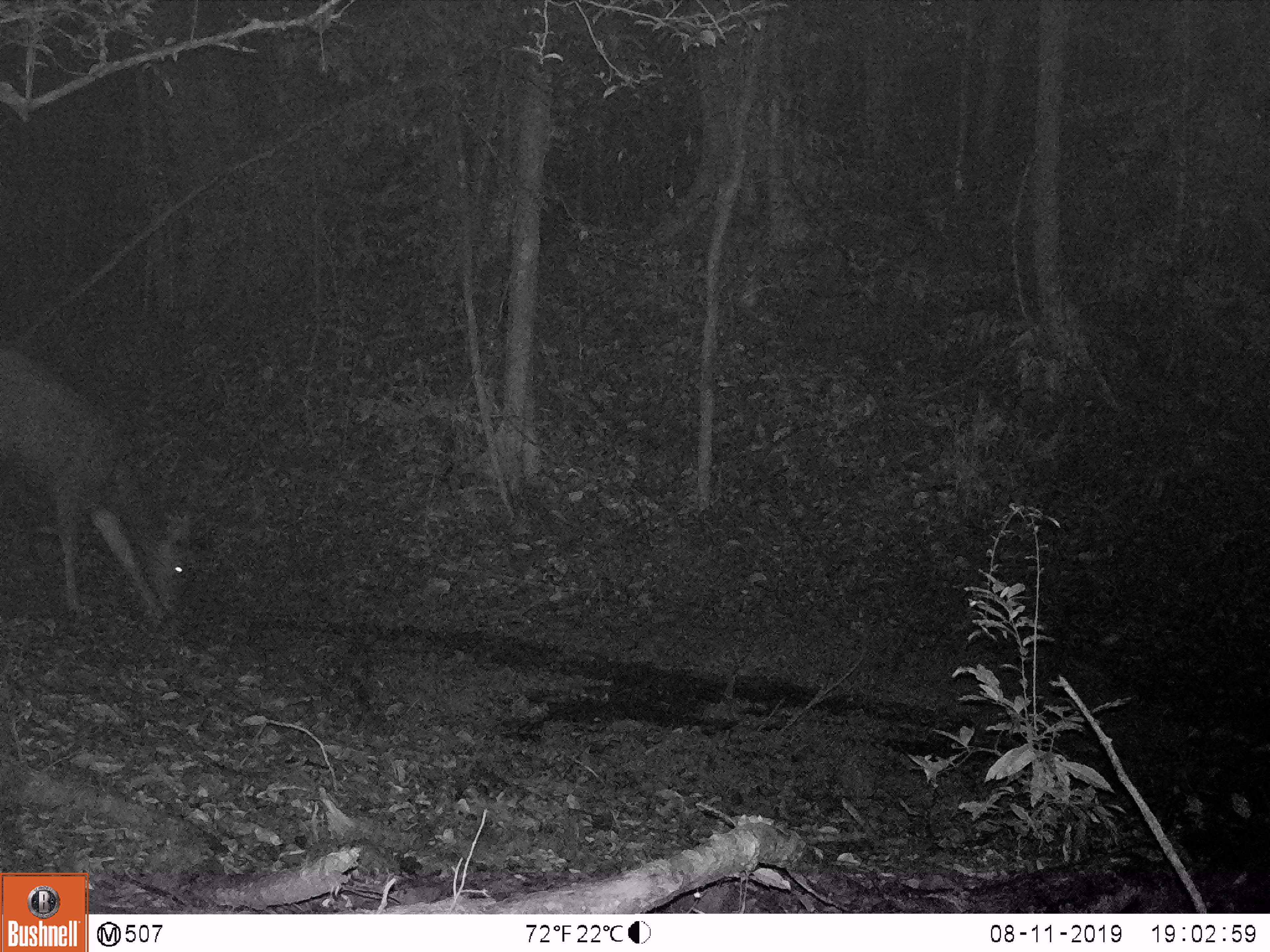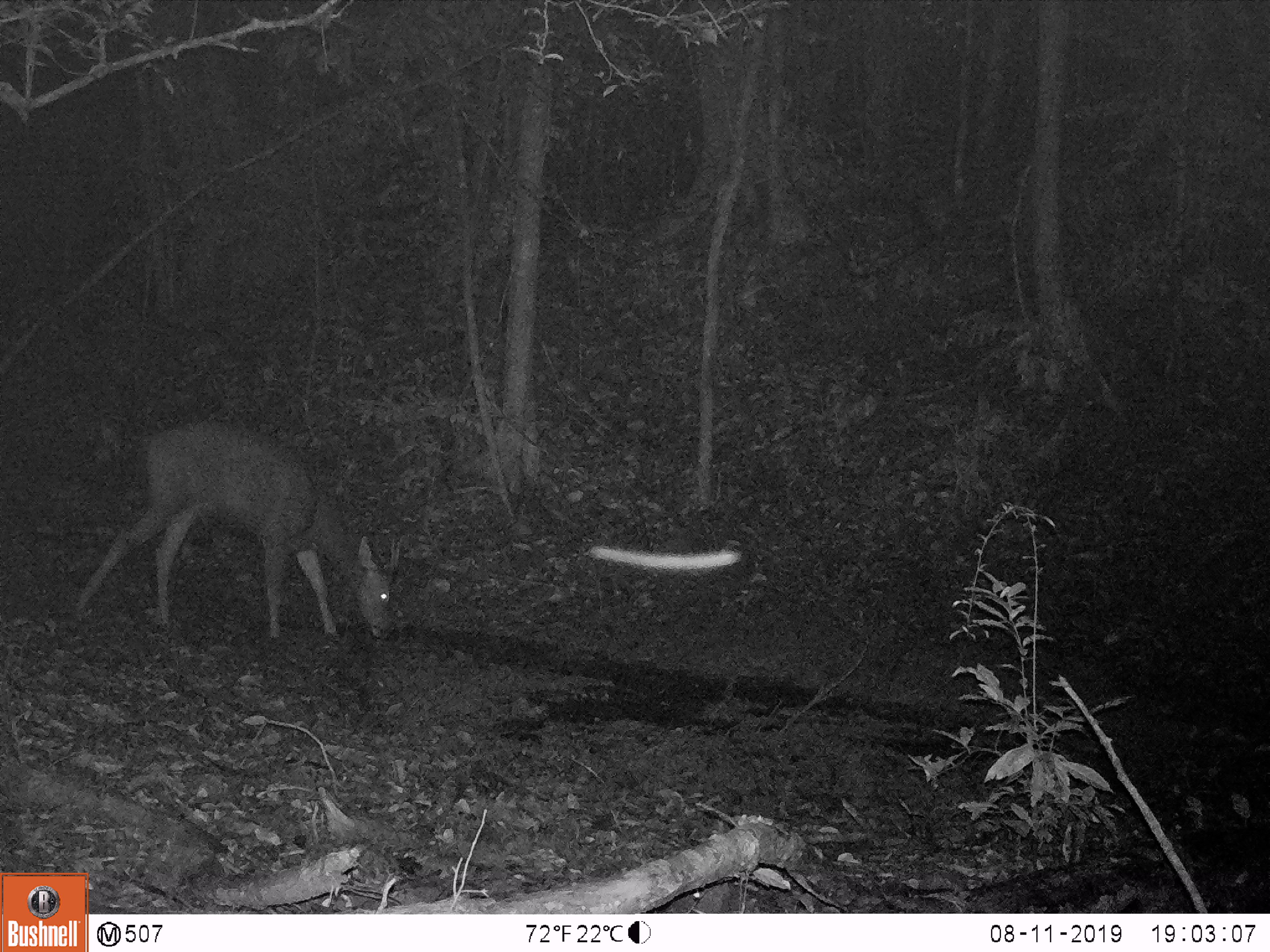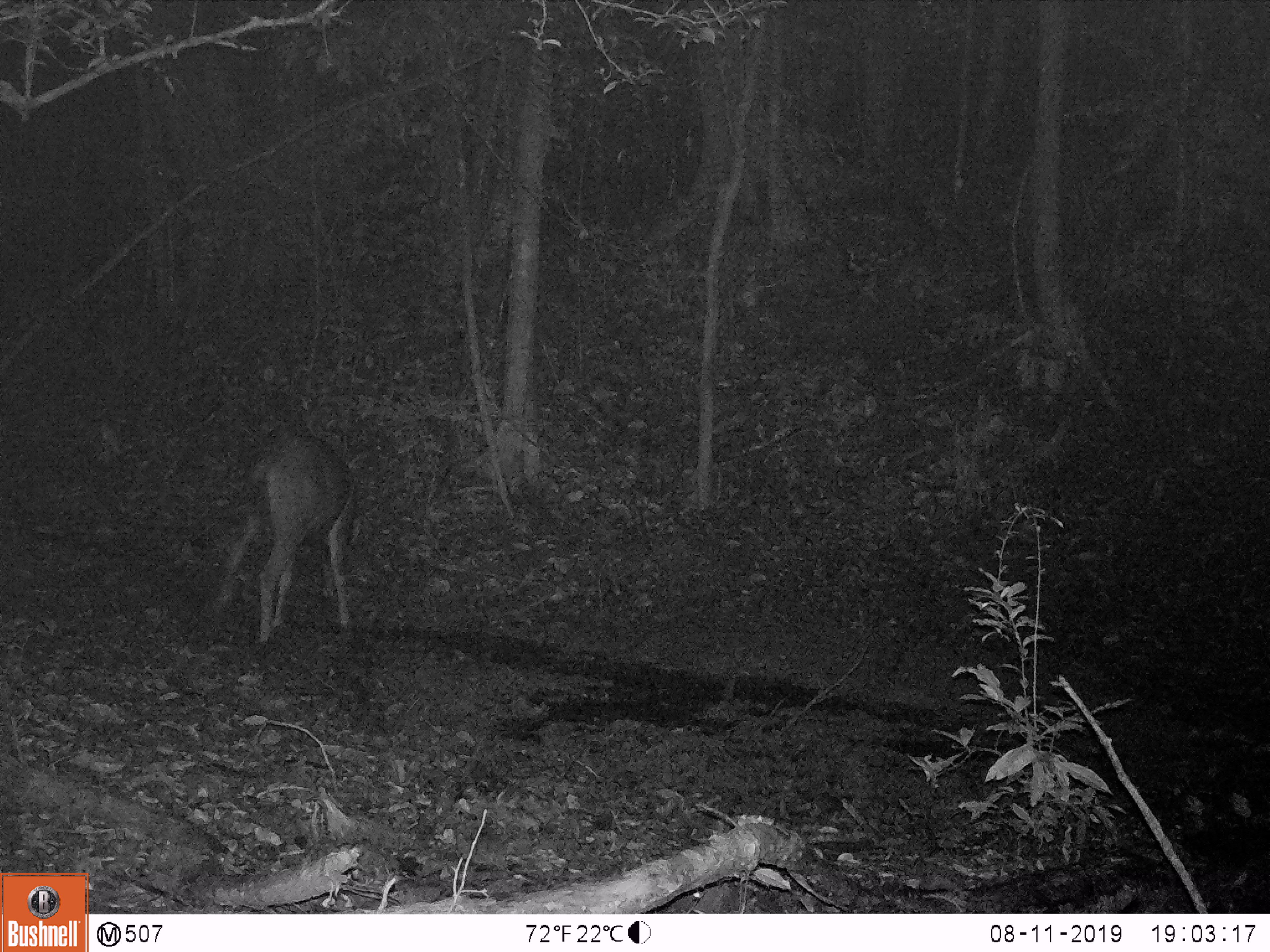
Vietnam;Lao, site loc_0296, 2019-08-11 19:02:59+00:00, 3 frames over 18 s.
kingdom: Animalia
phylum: Chordata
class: Mammalia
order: Artiodactyla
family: Cervidae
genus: Rusa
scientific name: Rusa unicolor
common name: sambar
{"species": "sambar (Rusa unicolor)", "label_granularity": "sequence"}